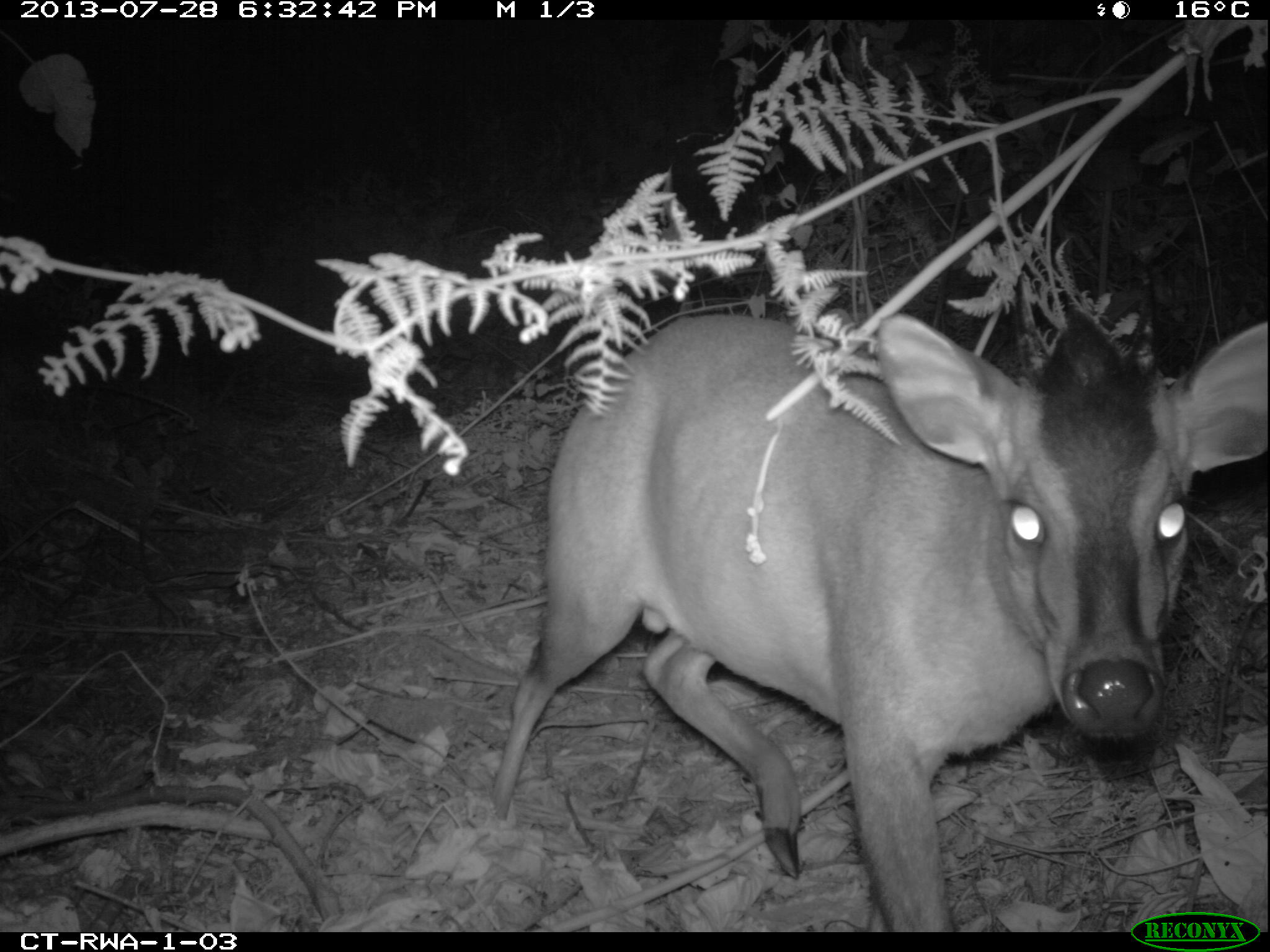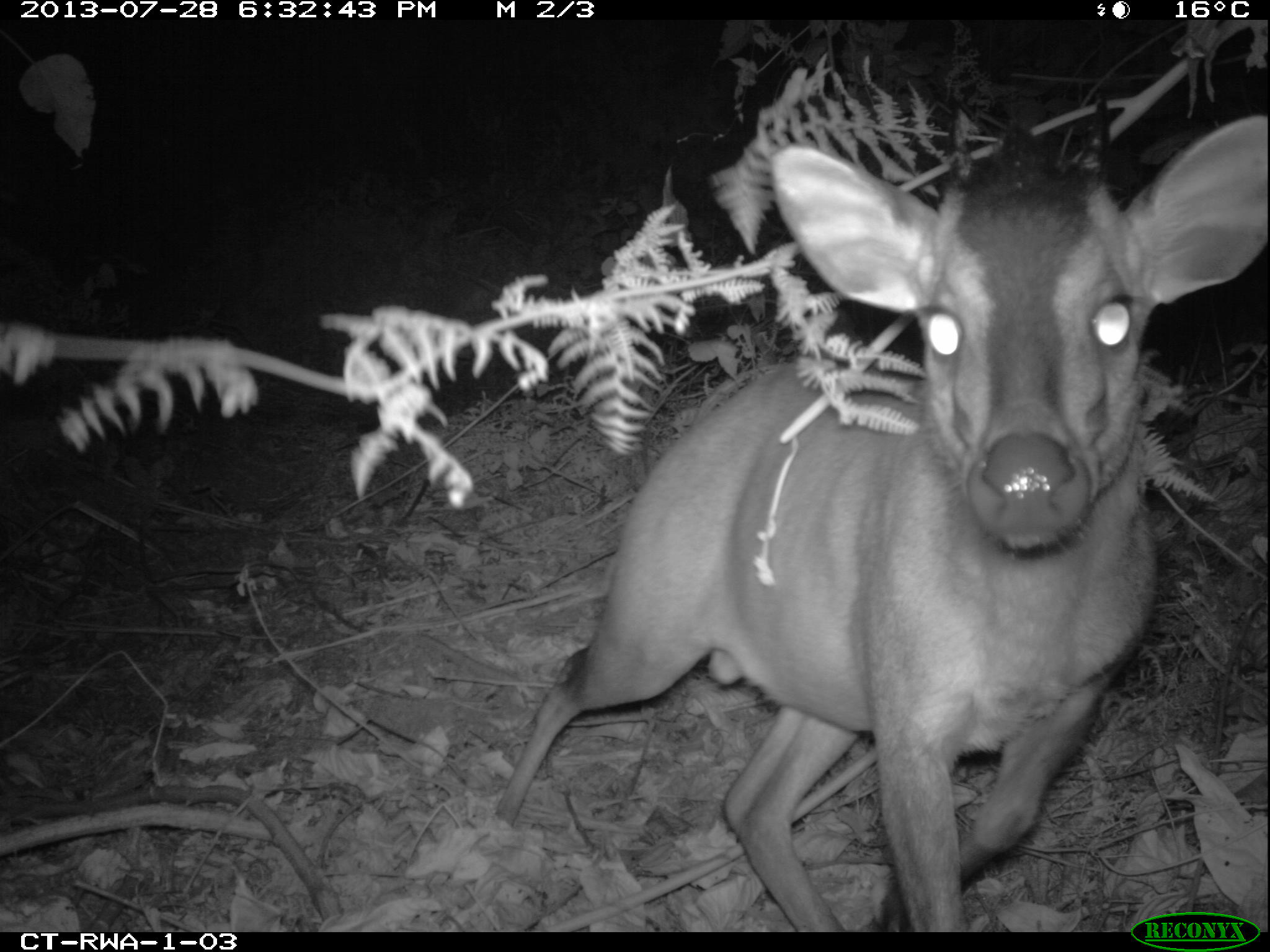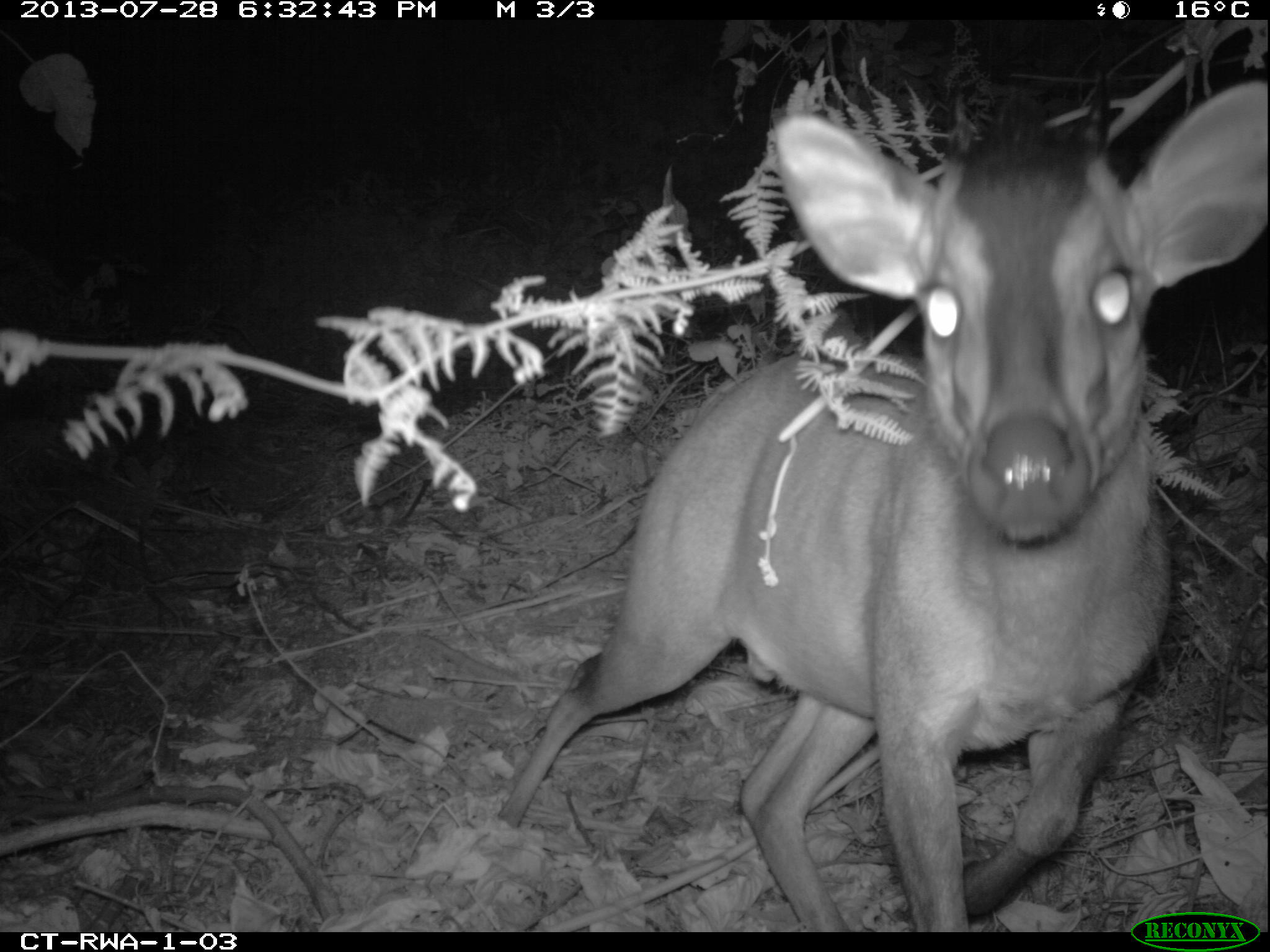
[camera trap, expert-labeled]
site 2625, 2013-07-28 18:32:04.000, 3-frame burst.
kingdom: Animalia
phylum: Chordata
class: Mammalia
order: Artiodactyla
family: Bovidae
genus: Cephalophus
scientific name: Cephalophus nigrifrons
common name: black-fronted duiker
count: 2